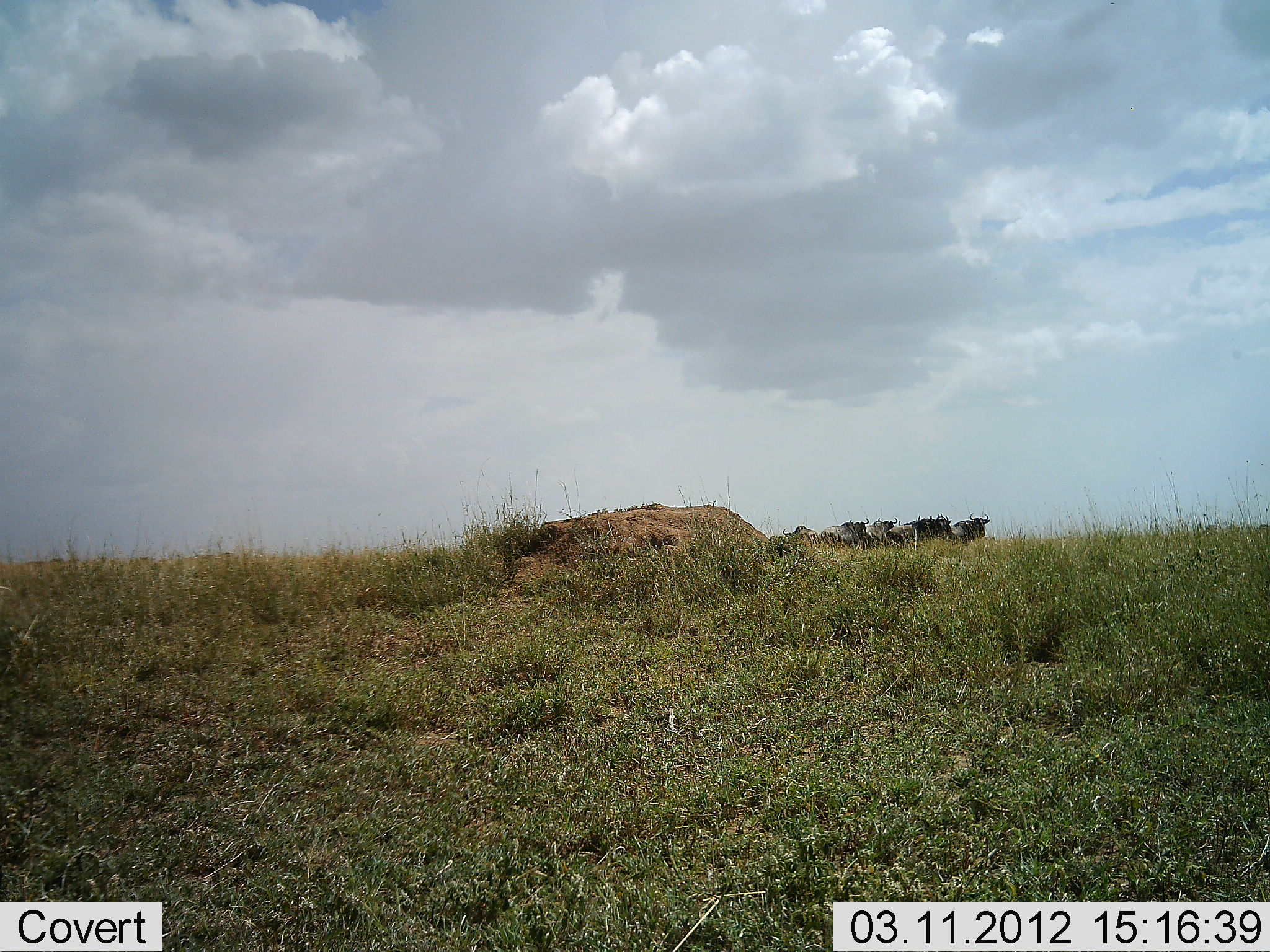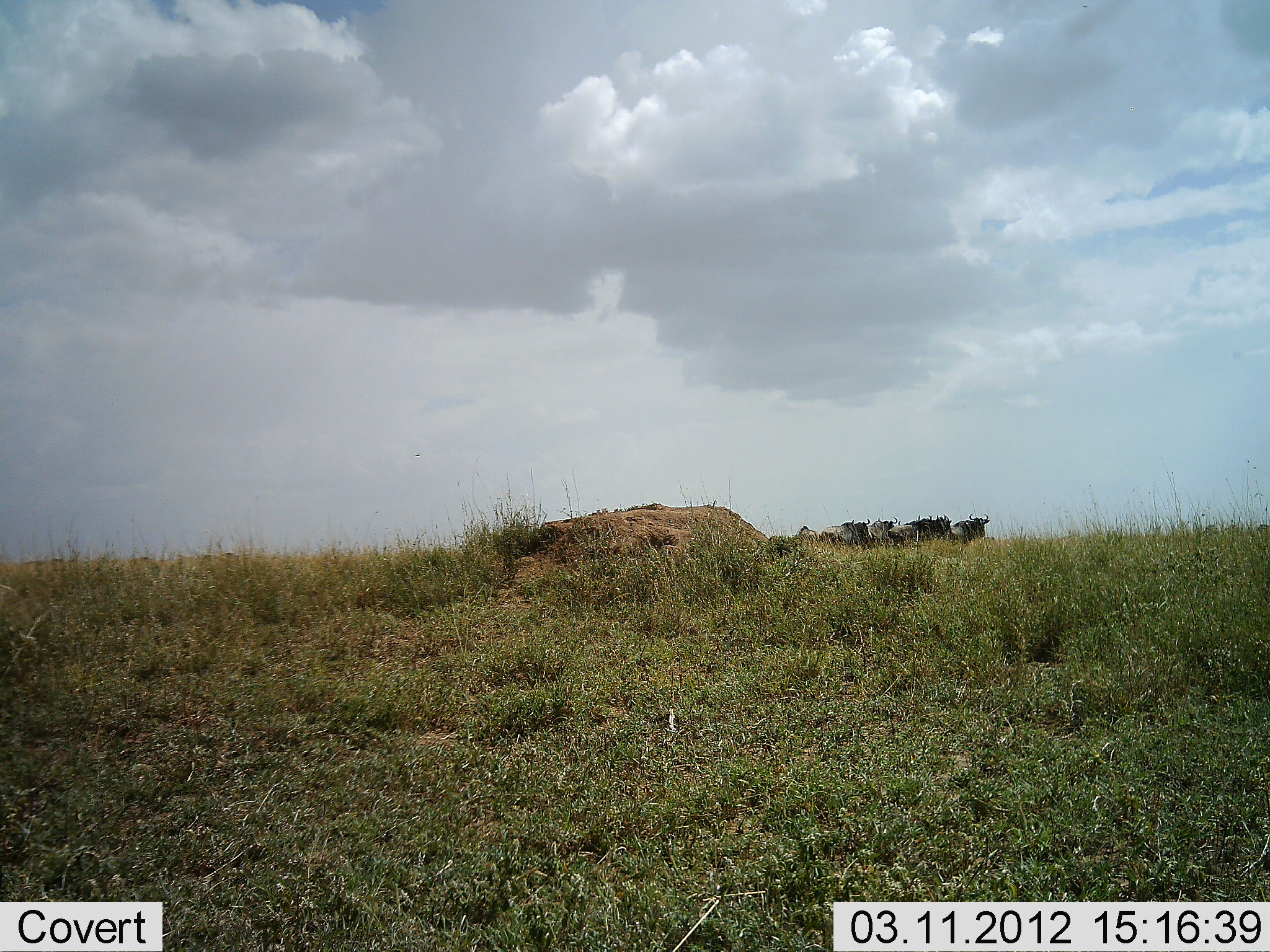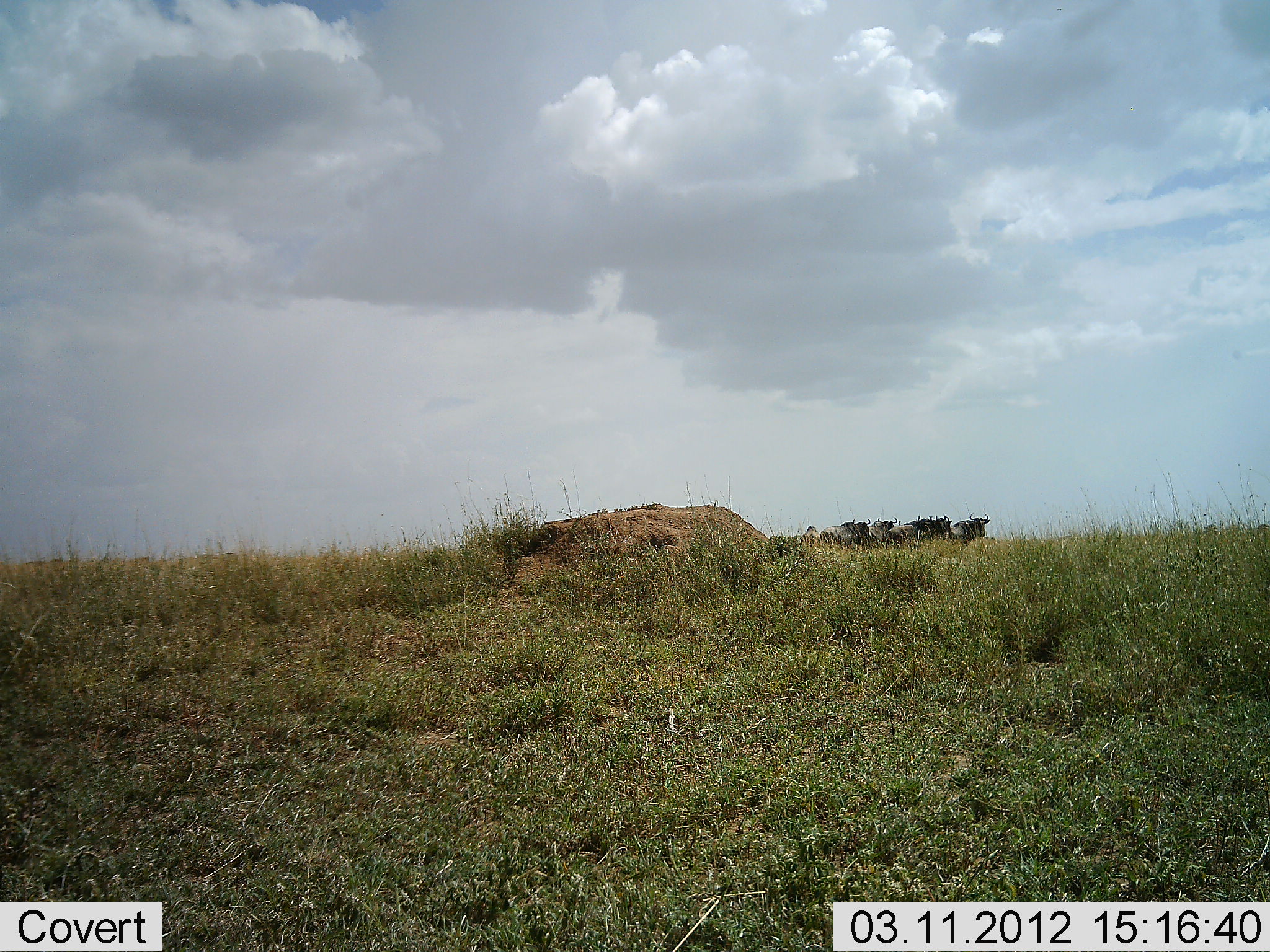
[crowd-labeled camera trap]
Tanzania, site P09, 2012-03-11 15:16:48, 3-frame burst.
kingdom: Animalia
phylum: Chordata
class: Mammalia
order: Artiodactyla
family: Bovidae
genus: Connochaetes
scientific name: Connochaetes taurinus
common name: blue wildebeest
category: wildebeest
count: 6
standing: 64%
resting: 36%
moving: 7%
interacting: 0%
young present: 0%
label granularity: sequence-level